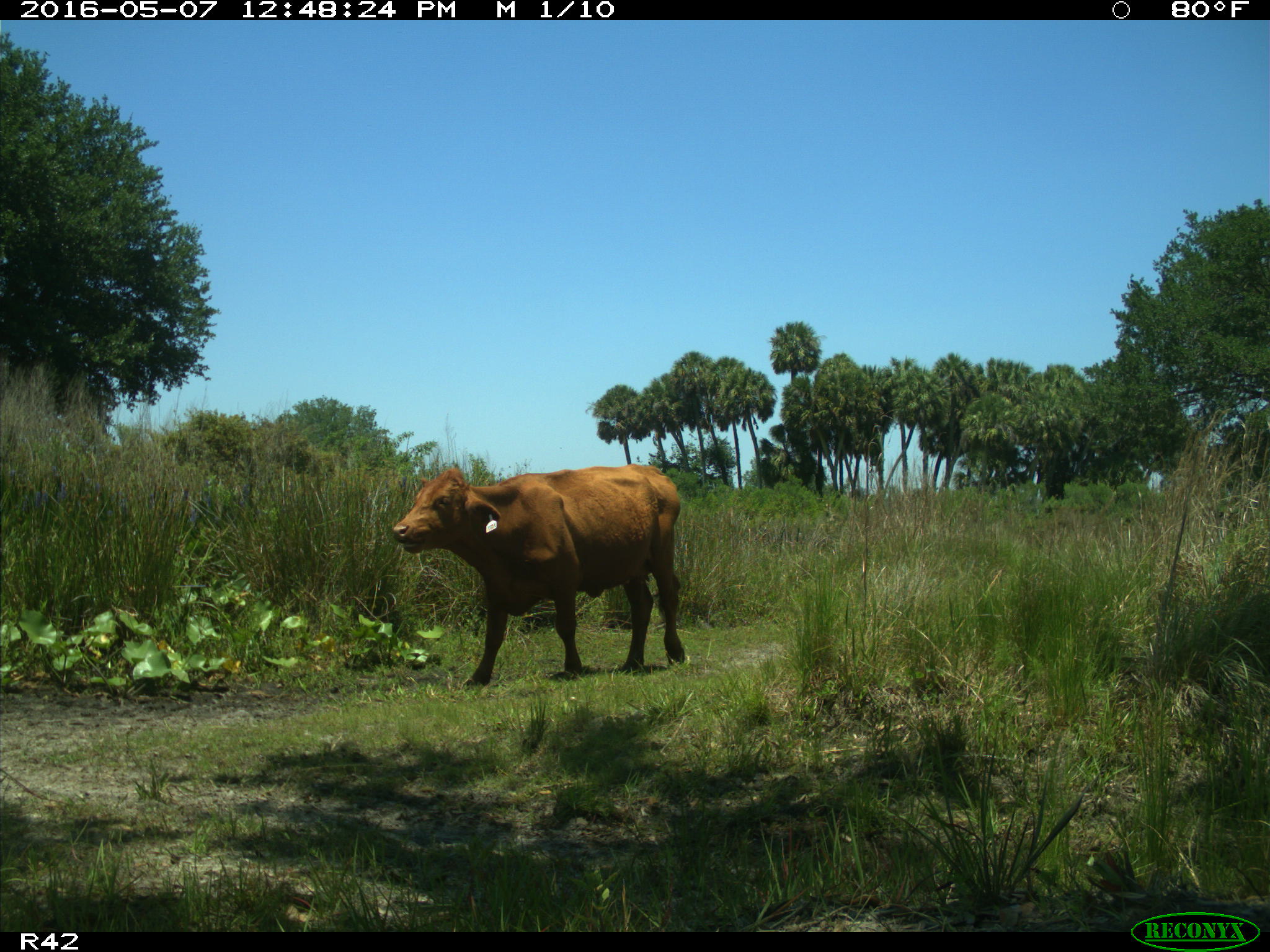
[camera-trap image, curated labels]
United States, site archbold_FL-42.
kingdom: Animalia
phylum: Chordata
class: Mammalia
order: Artiodactyla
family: Bovidae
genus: Bos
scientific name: Bos taurus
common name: domestic cow